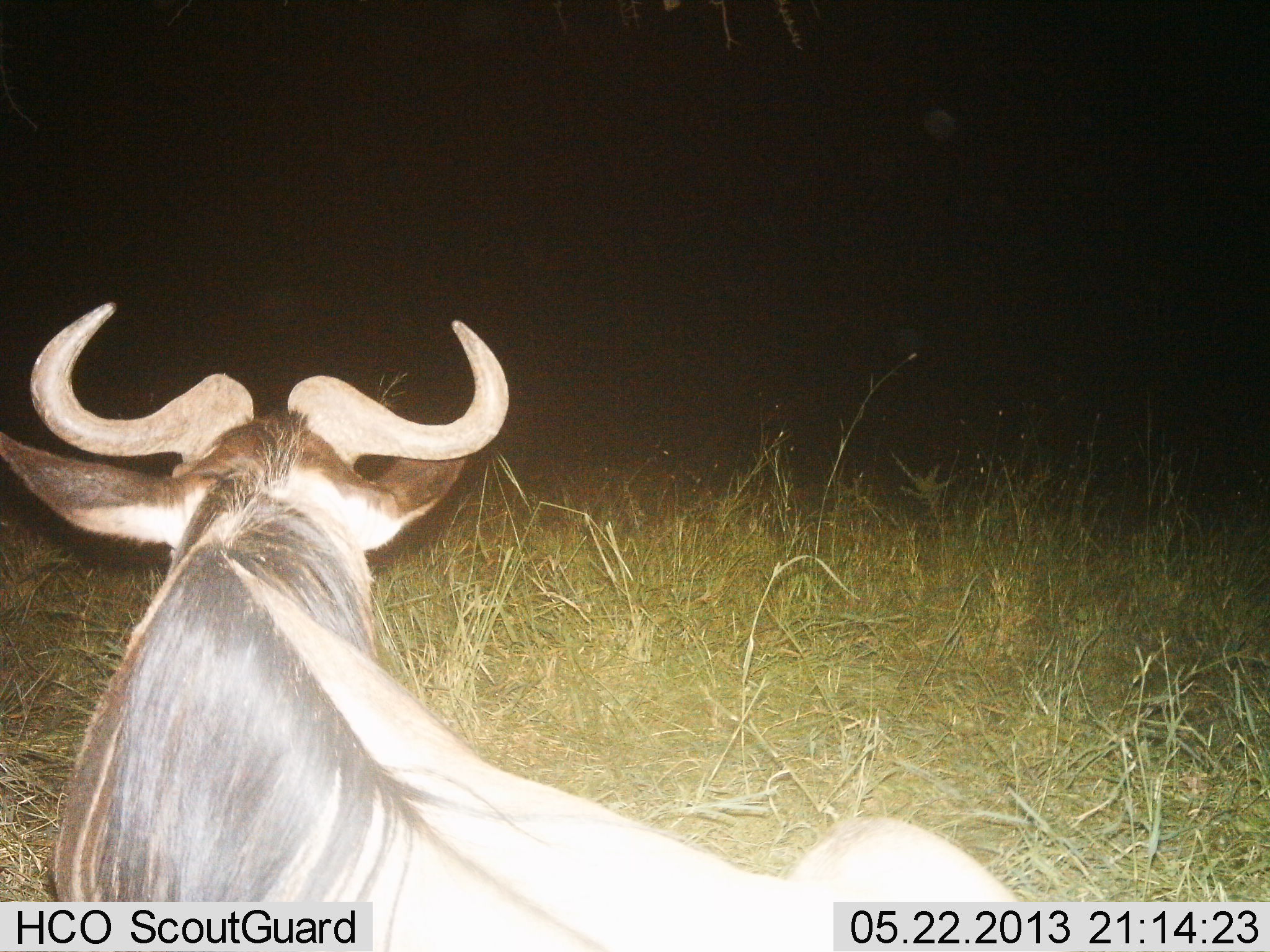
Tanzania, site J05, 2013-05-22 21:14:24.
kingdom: Animalia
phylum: Chordata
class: Mammalia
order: Artiodactyla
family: Bovidae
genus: Connochaetes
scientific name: Connochaetes taurinus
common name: blue wildebeest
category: wildebeest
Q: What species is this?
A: Wildebeest (blue wildebeest) (Connochaetes taurinus).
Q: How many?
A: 1.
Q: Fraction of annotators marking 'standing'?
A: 23%.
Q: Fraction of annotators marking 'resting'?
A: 68%.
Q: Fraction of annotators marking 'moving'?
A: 10%.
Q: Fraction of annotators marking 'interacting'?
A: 0%.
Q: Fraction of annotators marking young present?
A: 0%.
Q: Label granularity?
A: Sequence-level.